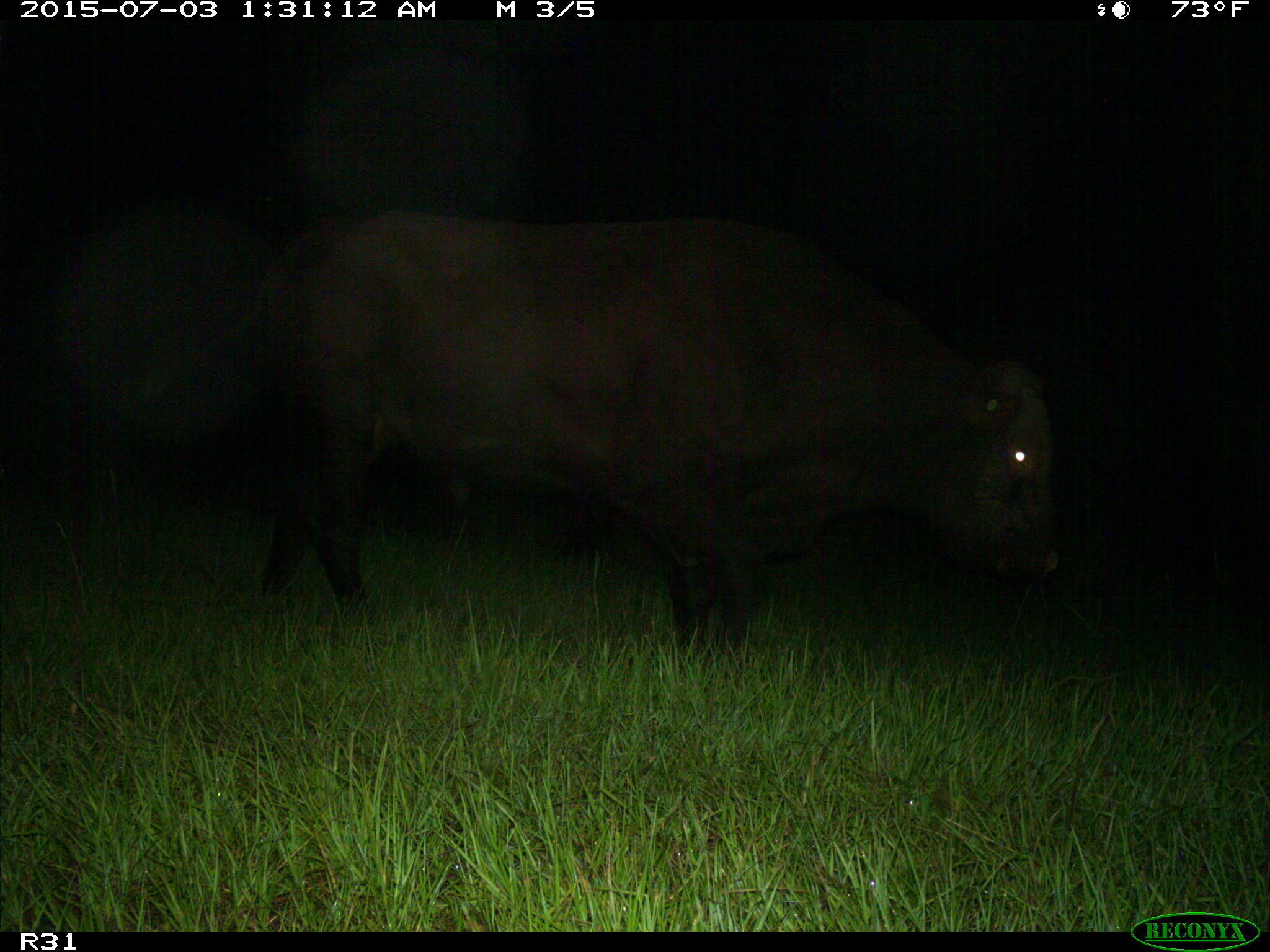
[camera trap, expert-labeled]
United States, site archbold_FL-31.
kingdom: Animalia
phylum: Chordata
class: Mammalia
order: Artiodactyla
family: Bovidae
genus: Bos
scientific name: Bos taurus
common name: domestic cow